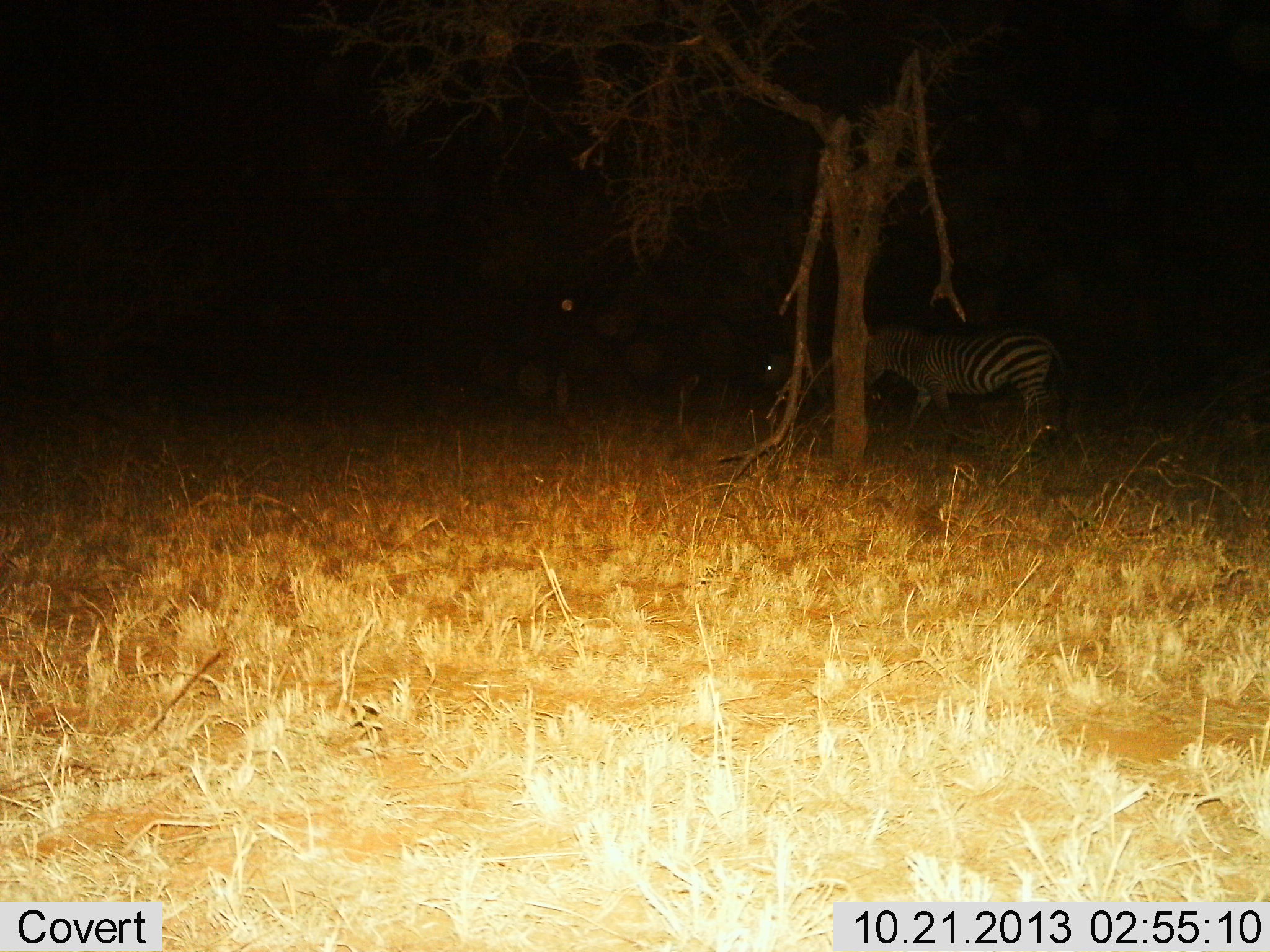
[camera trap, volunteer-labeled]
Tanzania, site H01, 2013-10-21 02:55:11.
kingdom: Animalia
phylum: Chordata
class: Mammalia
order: Perissodactyla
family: Equidae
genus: Equus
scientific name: Equus quagga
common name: plains zebra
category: zebra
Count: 2.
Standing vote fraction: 80%.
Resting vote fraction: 0%.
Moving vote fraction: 30%.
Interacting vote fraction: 0%.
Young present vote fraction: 0%.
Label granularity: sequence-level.